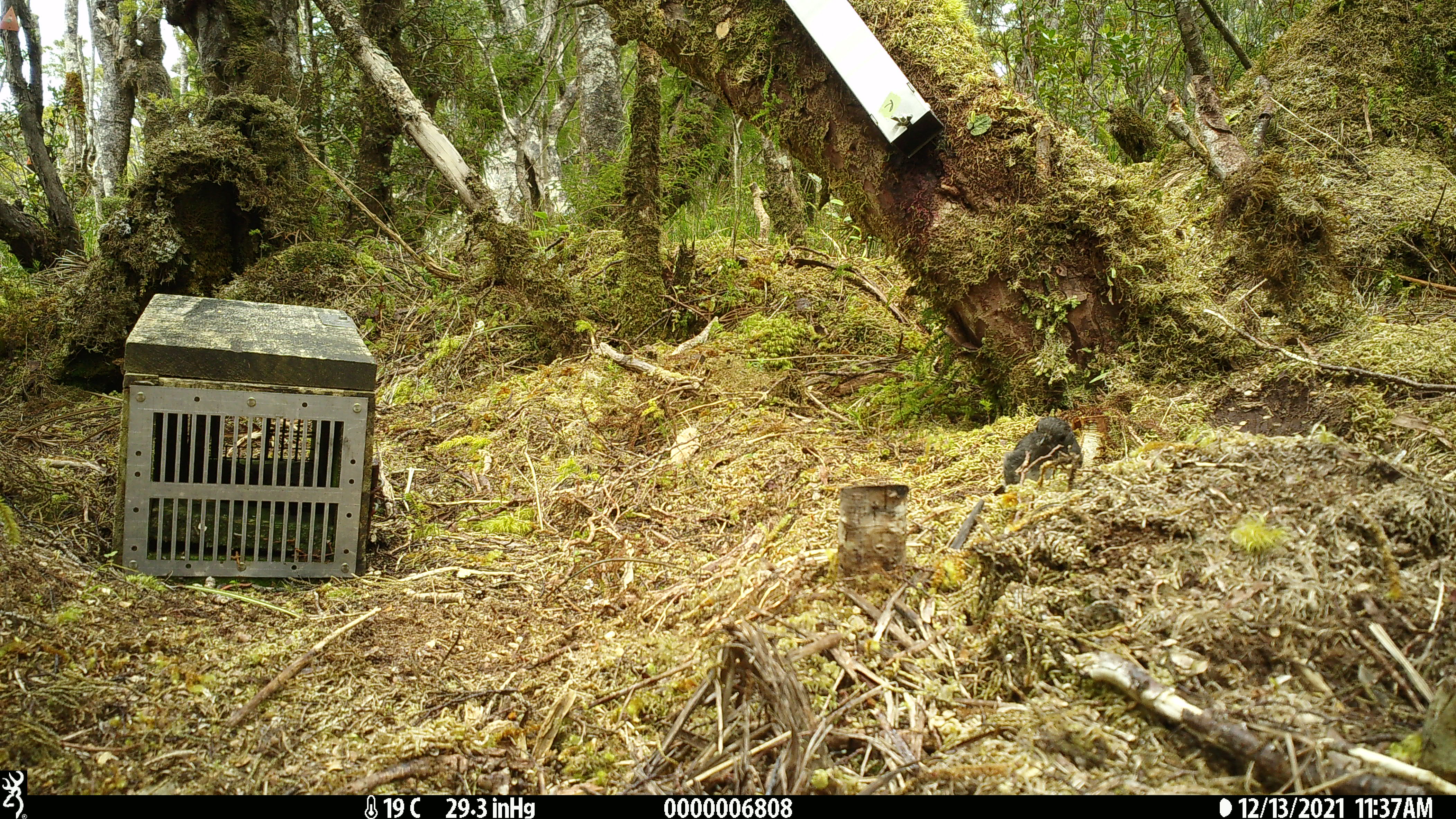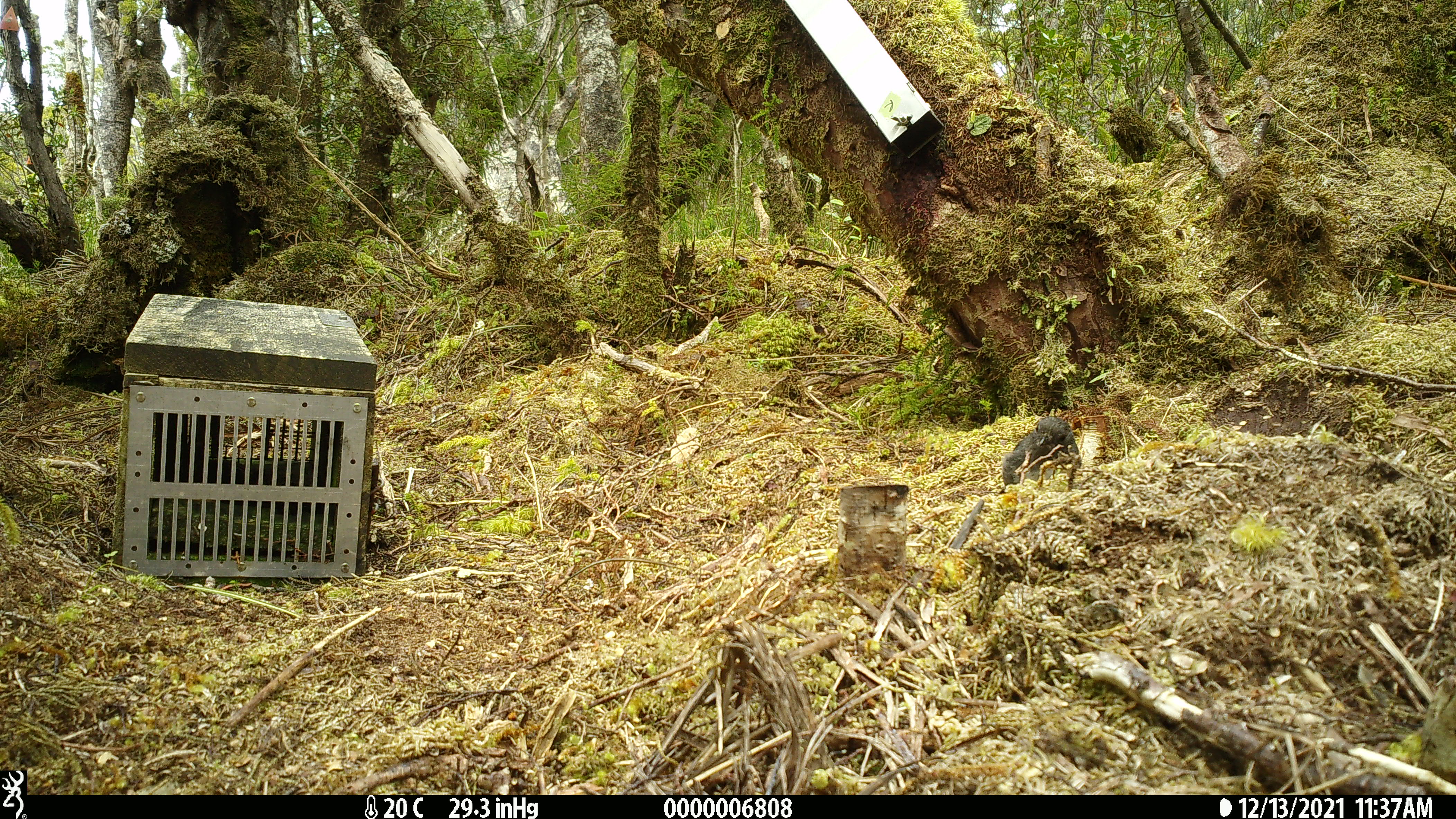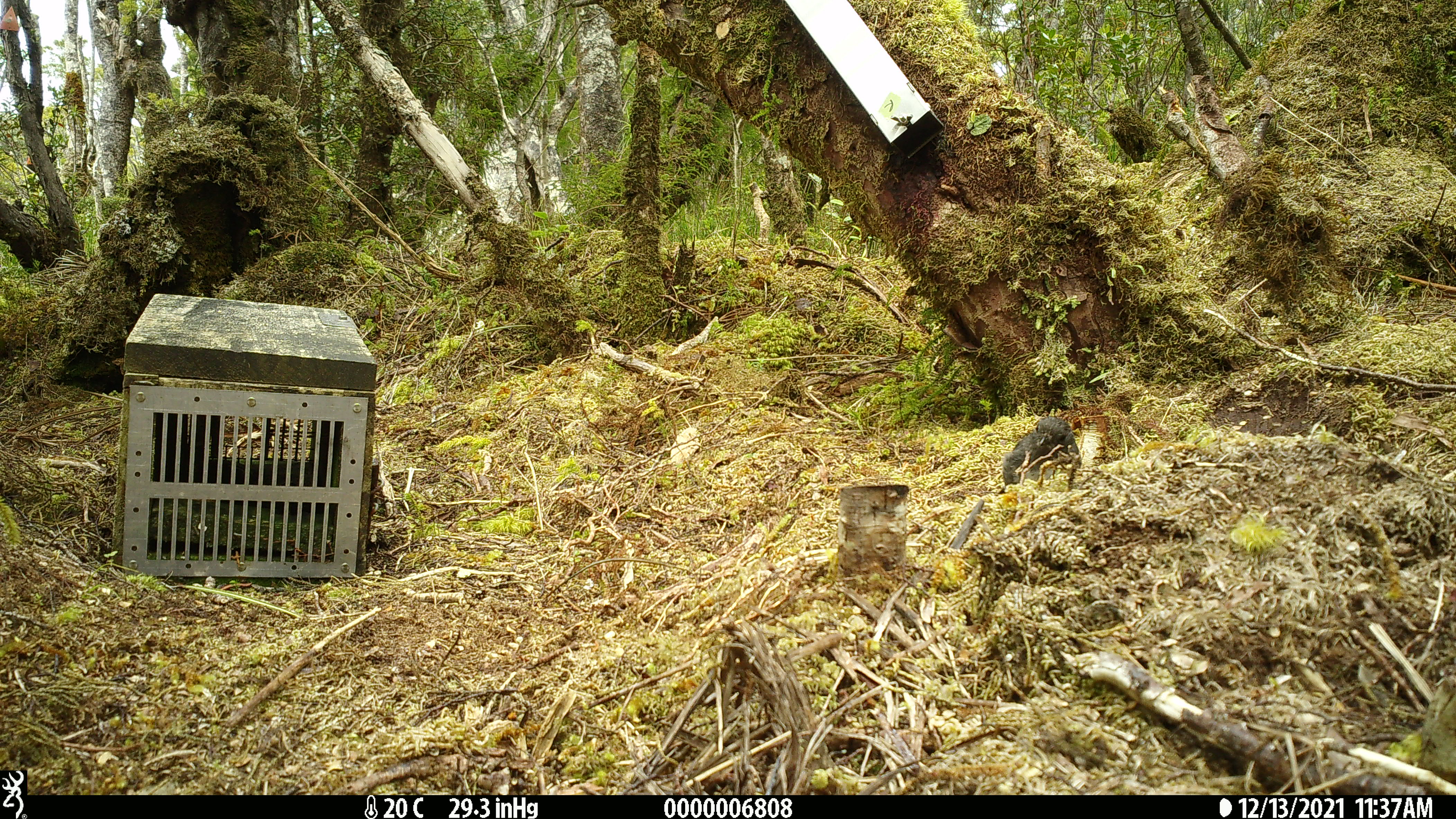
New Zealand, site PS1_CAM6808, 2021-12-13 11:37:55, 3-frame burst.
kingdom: Animalia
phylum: Chordata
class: Aves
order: Passeriformes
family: Petroicidae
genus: Petroica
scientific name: Petroica australis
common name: new zealand robin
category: robin